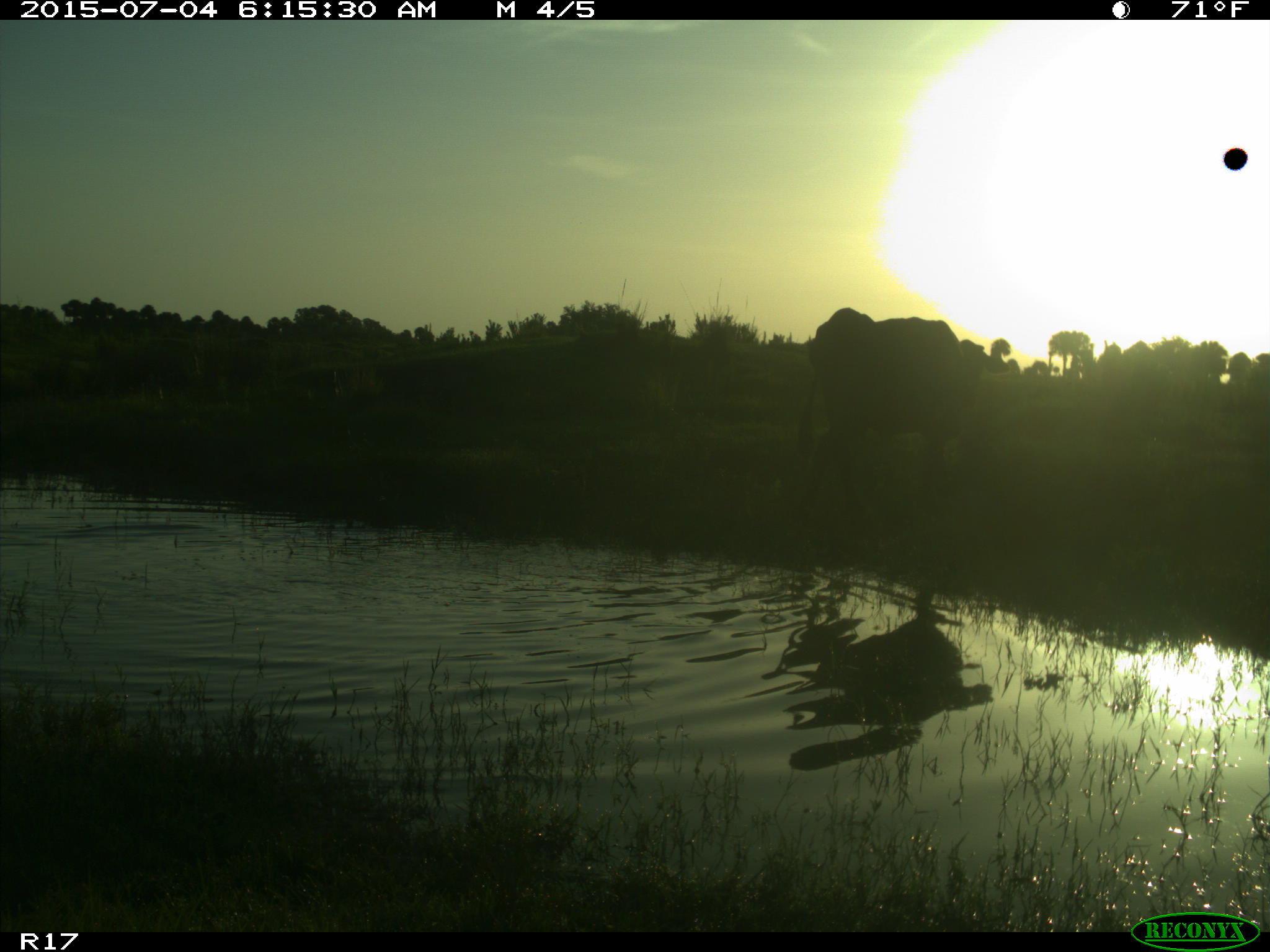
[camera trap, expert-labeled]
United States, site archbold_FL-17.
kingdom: Animalia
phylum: Chordata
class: Mammalia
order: Artiodactyla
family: Bovidae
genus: Bos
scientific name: Bos taurus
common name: domestic cow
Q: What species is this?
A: Bos taurus (domestic cow).